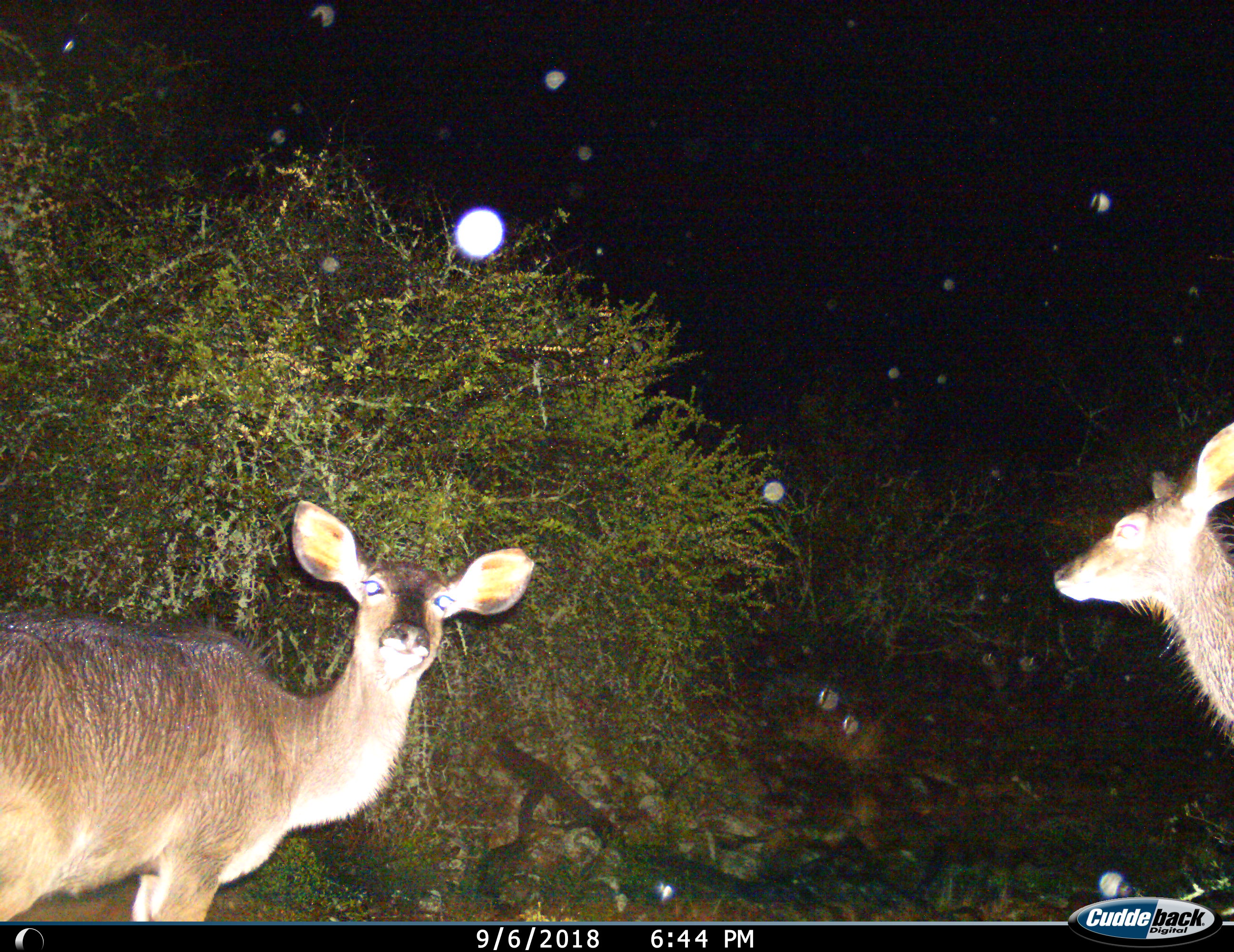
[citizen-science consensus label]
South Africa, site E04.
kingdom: Animalia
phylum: Chordata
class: Mammalia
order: Artiodactyla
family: Bovidae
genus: Tragelaphus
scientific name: Tragelaphus strepsiceros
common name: greater kudu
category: kudu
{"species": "kudu (greater kudu) (Tragelaphus strepsiceros)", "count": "2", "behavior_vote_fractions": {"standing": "86%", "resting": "0%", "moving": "29%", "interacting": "0%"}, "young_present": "14%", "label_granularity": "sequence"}